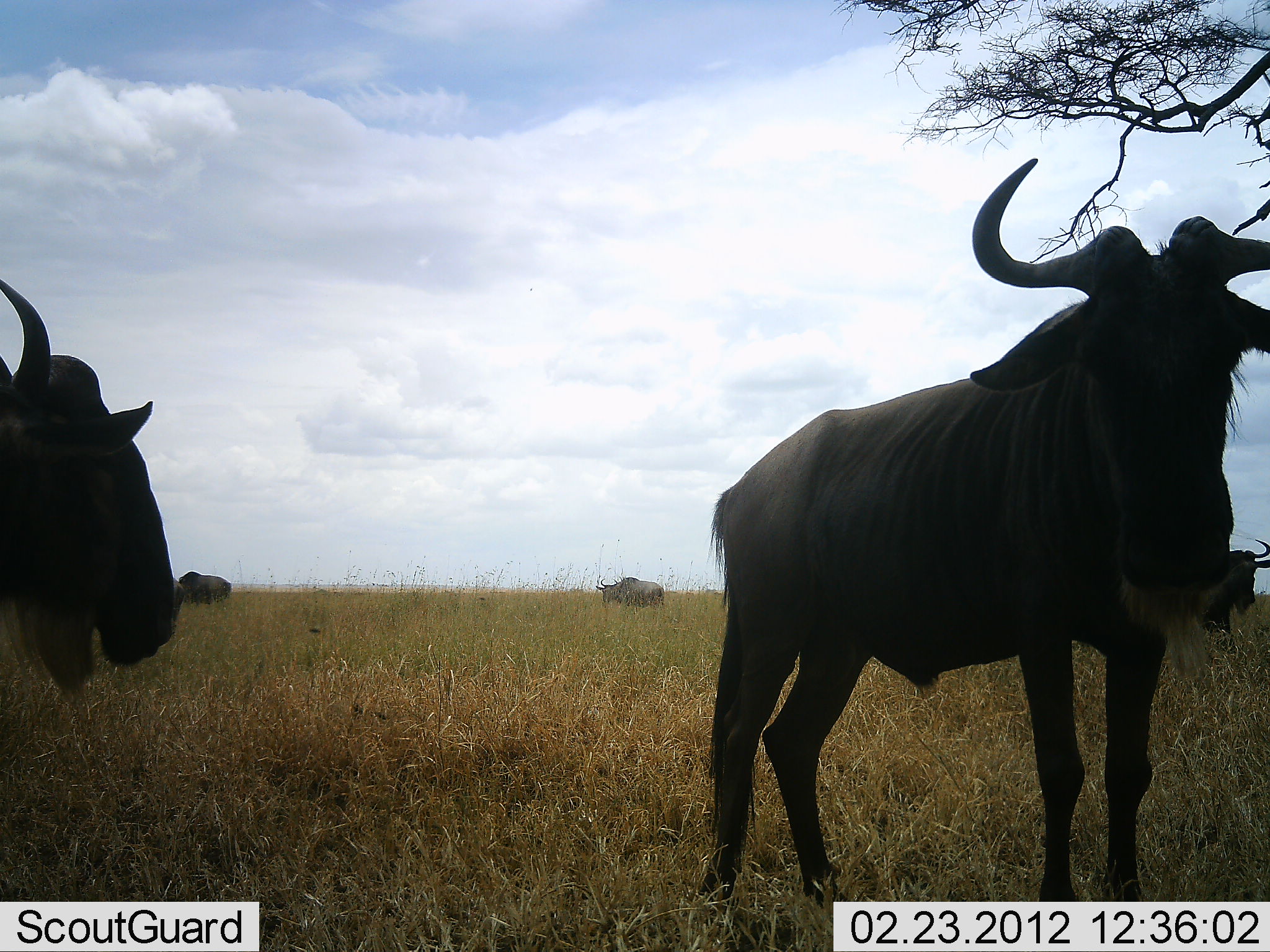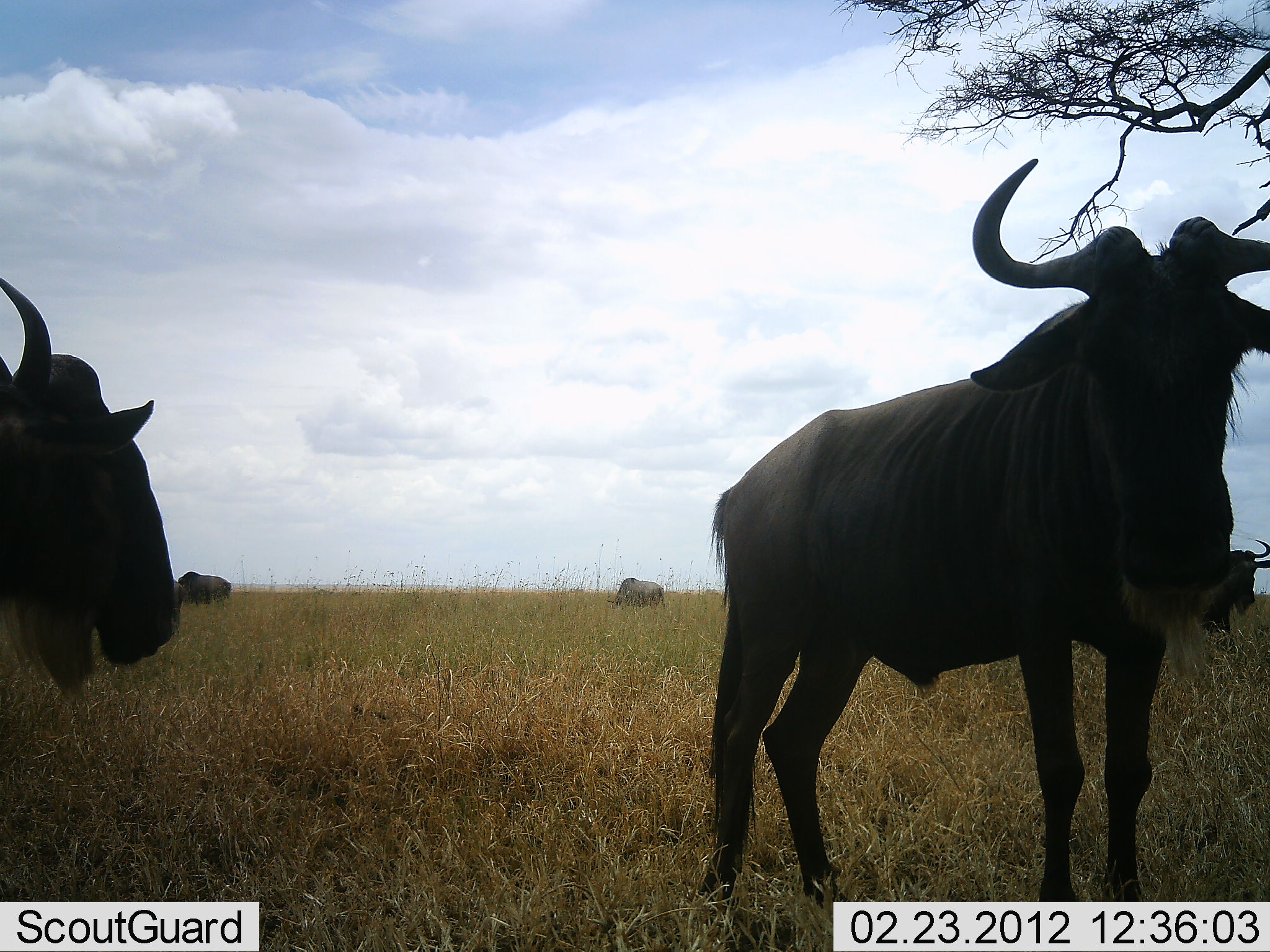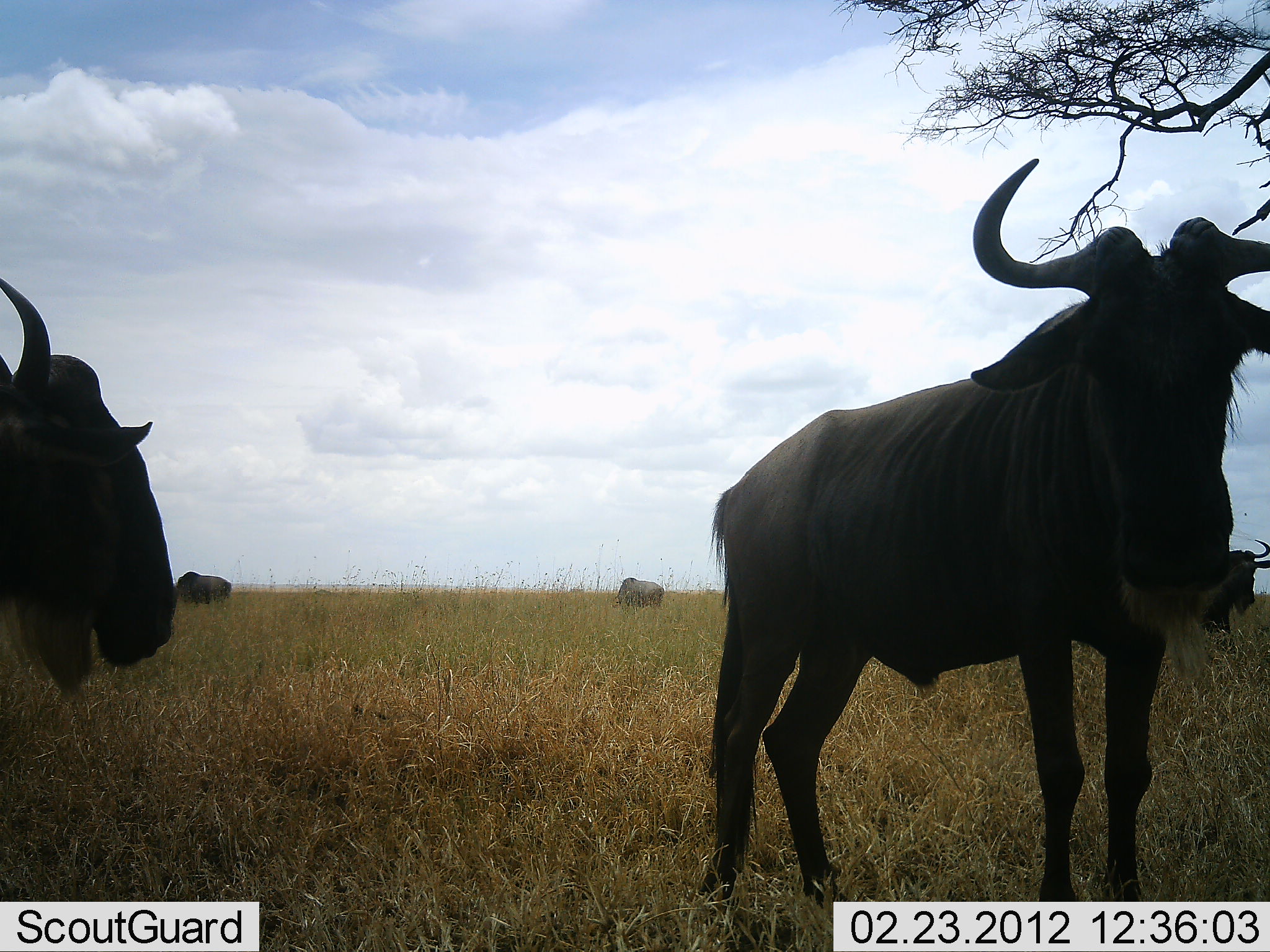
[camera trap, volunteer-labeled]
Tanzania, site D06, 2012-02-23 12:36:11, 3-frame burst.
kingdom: Animalia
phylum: Chordata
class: Mammalia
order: Artiodactyla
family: Bovidae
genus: Connochaetes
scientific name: Connochaetes taurinus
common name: blue wildebeest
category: wildebeest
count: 5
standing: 100%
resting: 15%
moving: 8%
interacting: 0%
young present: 0%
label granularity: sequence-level